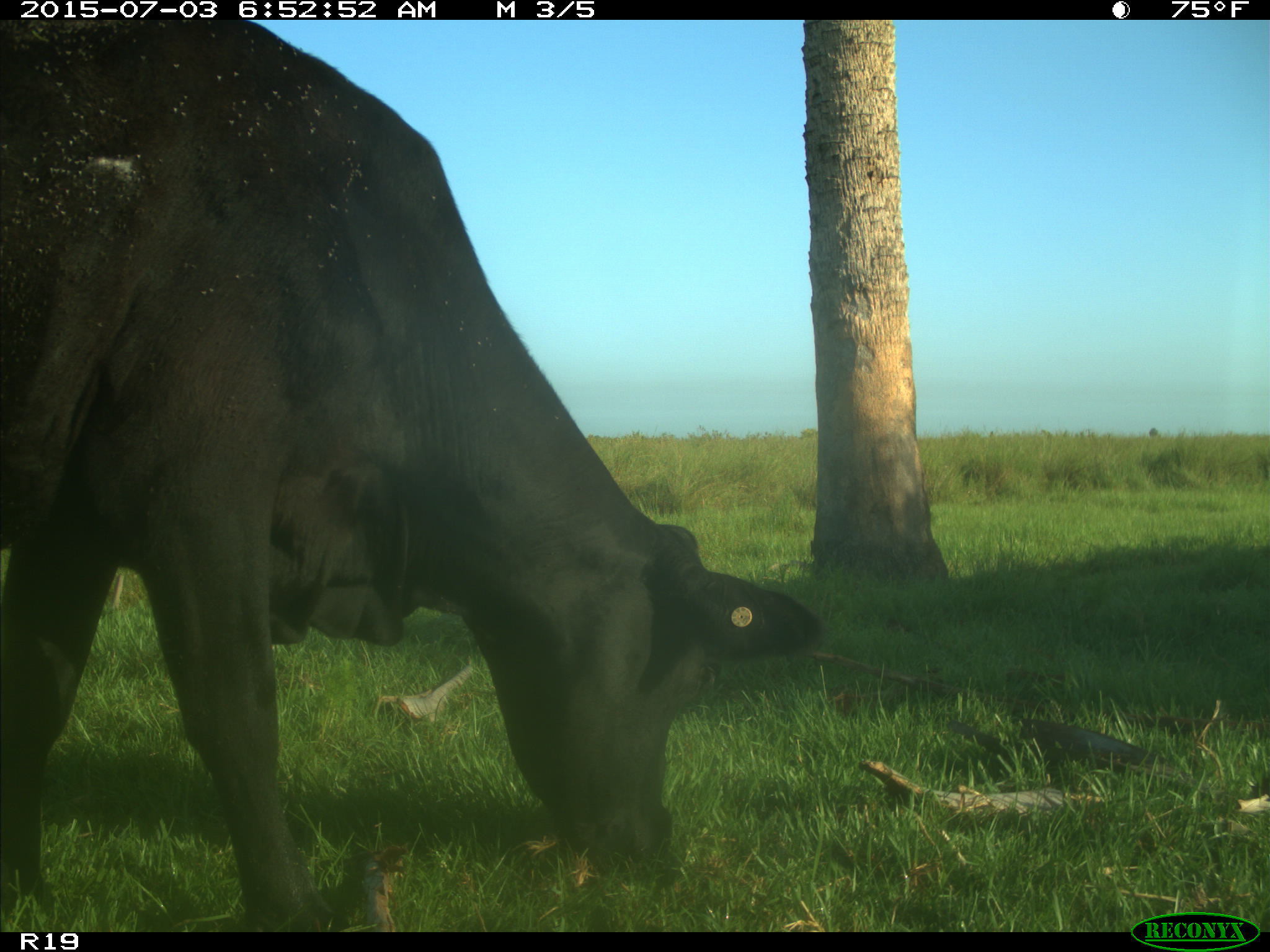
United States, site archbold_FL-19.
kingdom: Animalia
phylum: Chordata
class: Mammalia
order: Artiodactyla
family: Bovidae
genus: Bos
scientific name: Bos taurus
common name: domestic cow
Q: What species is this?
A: Bos taurus (domestic cow).